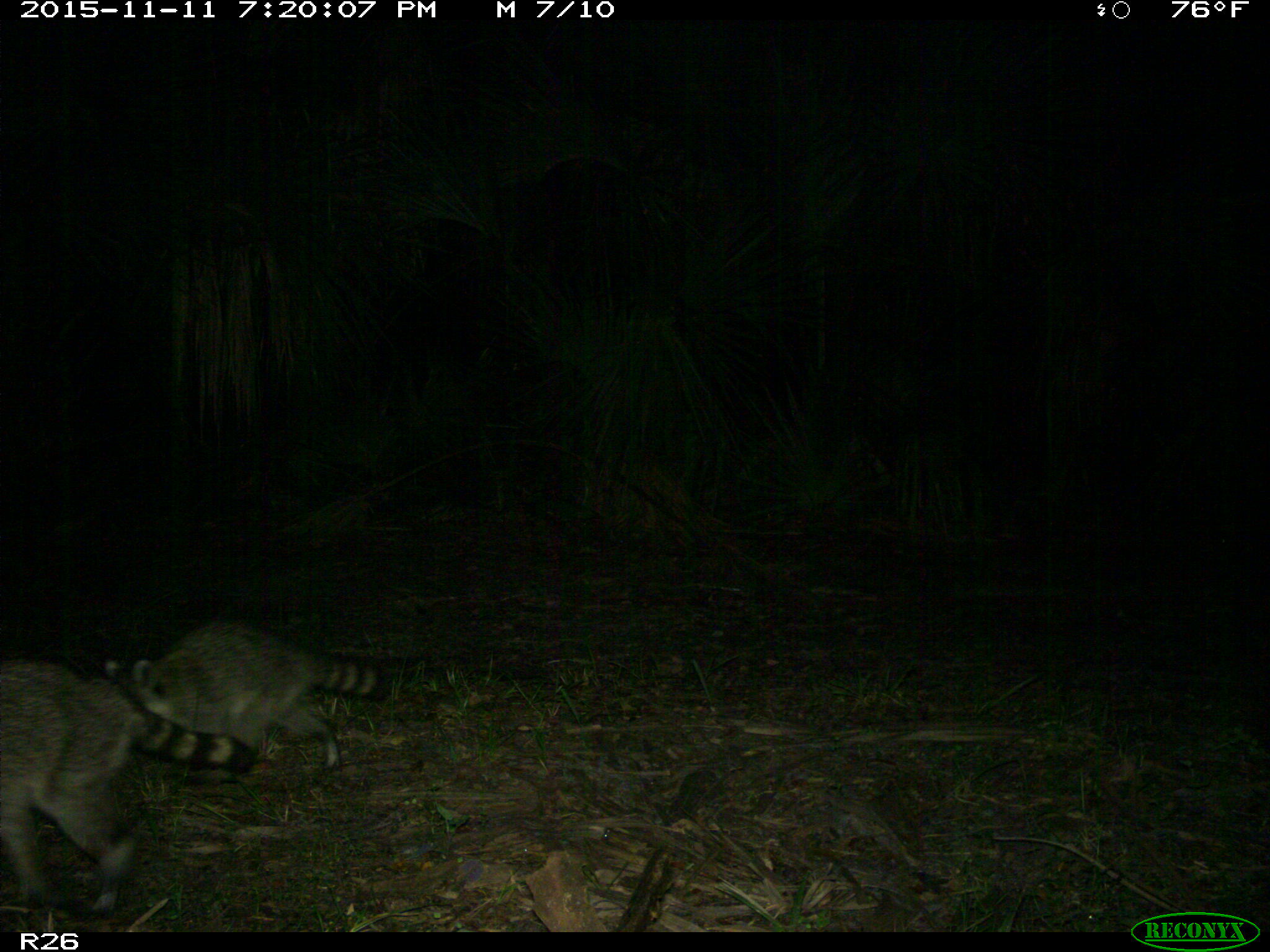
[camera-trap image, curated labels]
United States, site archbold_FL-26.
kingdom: Animalia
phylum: Chordata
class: Mammalia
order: Carnivora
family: Procyonidae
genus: Procyon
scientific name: Procyon lotor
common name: common raccoon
Procyon lotor (common raccoon).